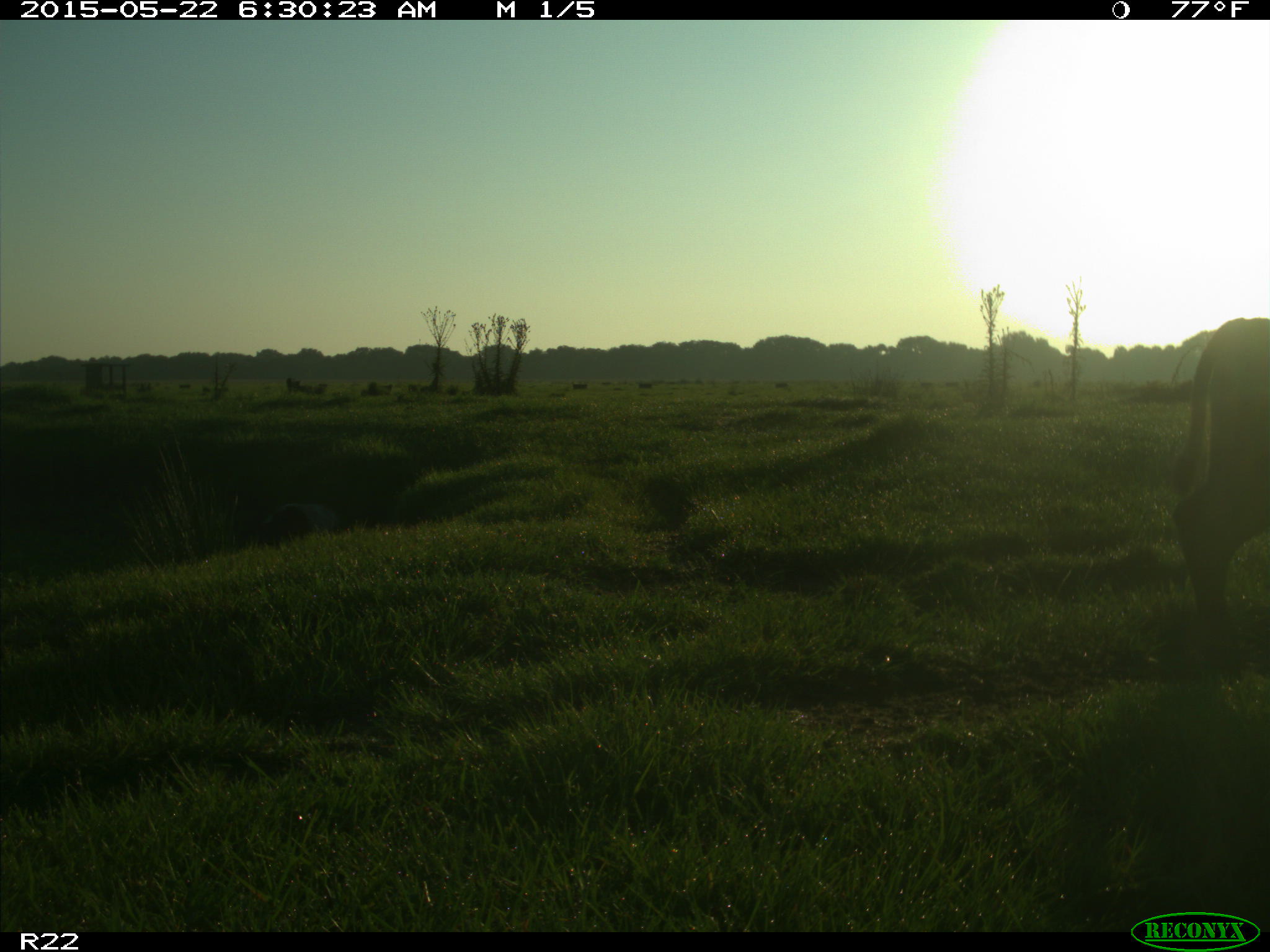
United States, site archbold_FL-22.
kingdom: Animalia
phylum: Chordata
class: Mammalia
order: Artiodactyla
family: Bovidae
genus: Bos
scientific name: Bos taurus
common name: domestic cow